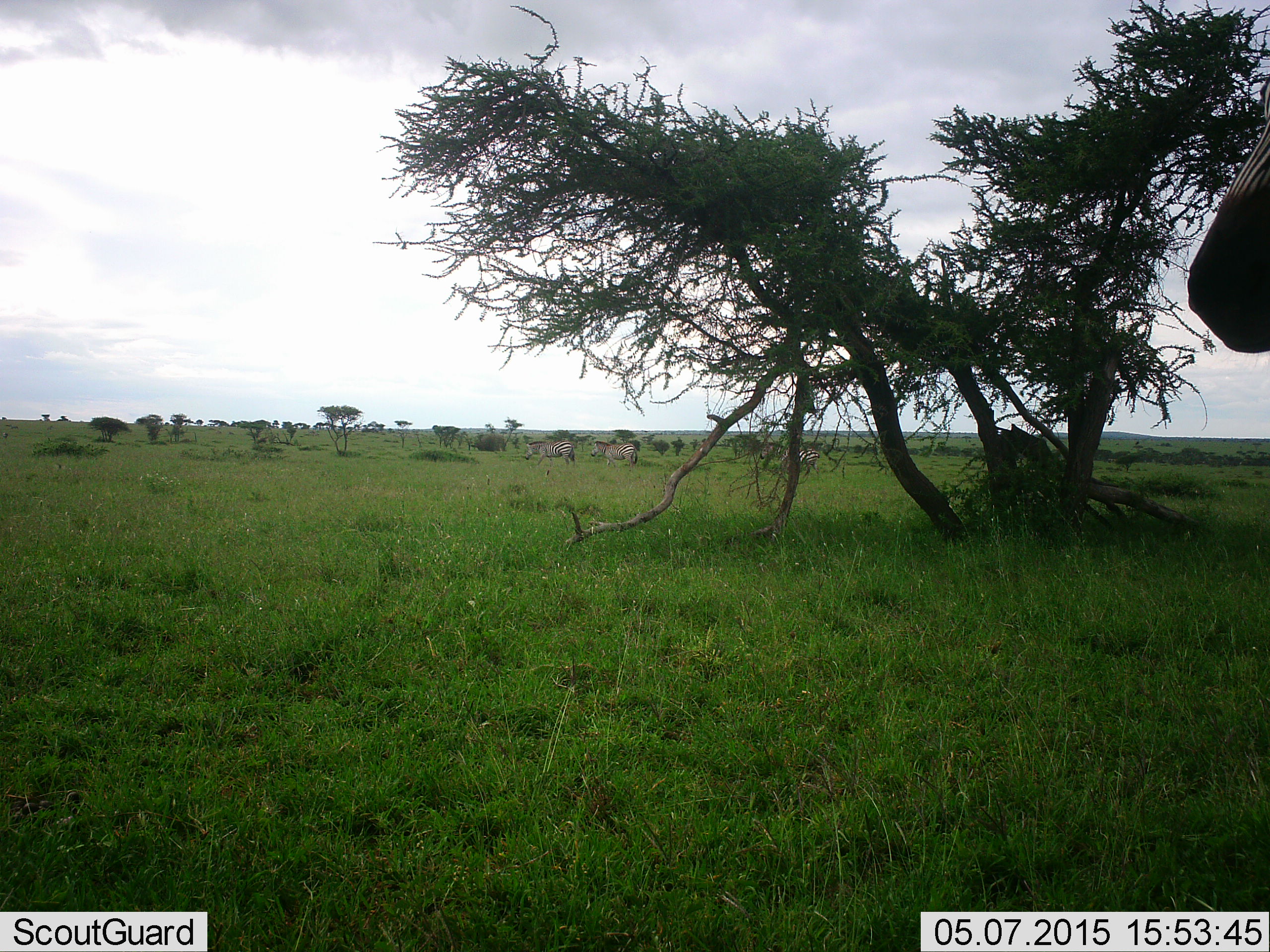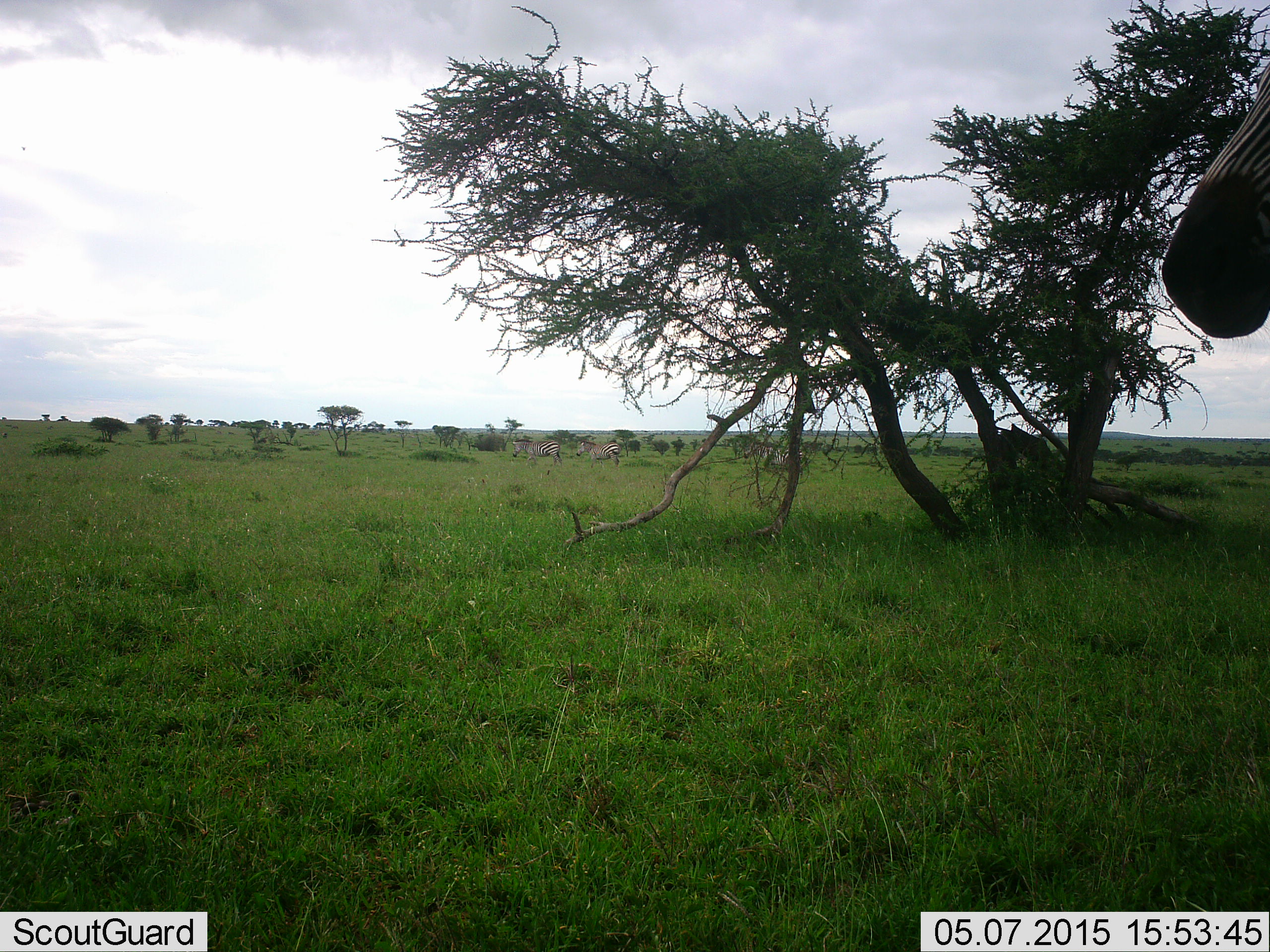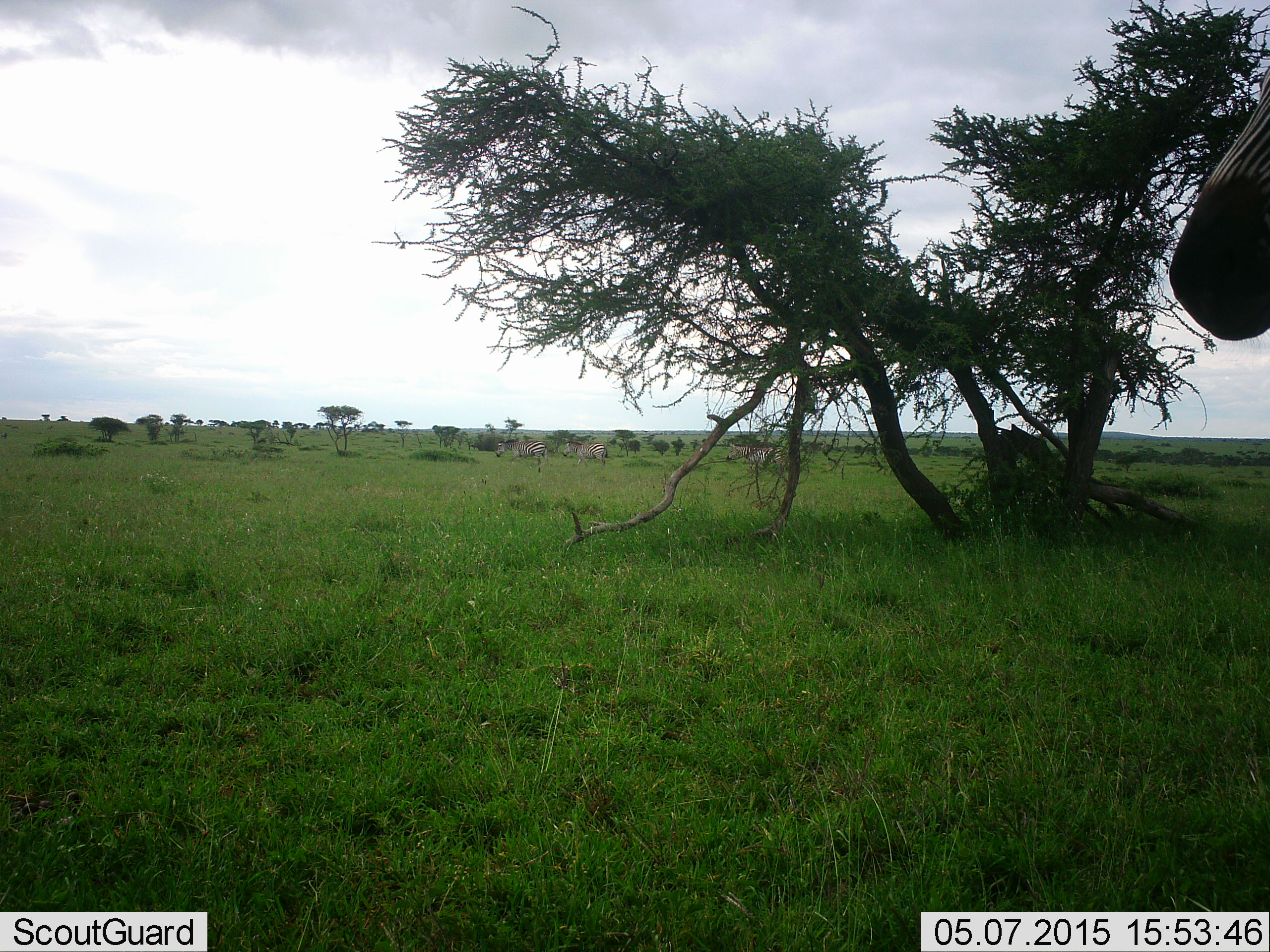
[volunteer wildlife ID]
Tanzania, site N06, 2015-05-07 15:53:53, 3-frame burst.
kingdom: Animalia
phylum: Chordata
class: Mammalia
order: Perissodactyla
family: Equidae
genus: Equus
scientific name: Equus quagga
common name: plains zebra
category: zebra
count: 4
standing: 91%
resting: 0%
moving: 64%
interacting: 0%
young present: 0%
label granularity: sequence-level